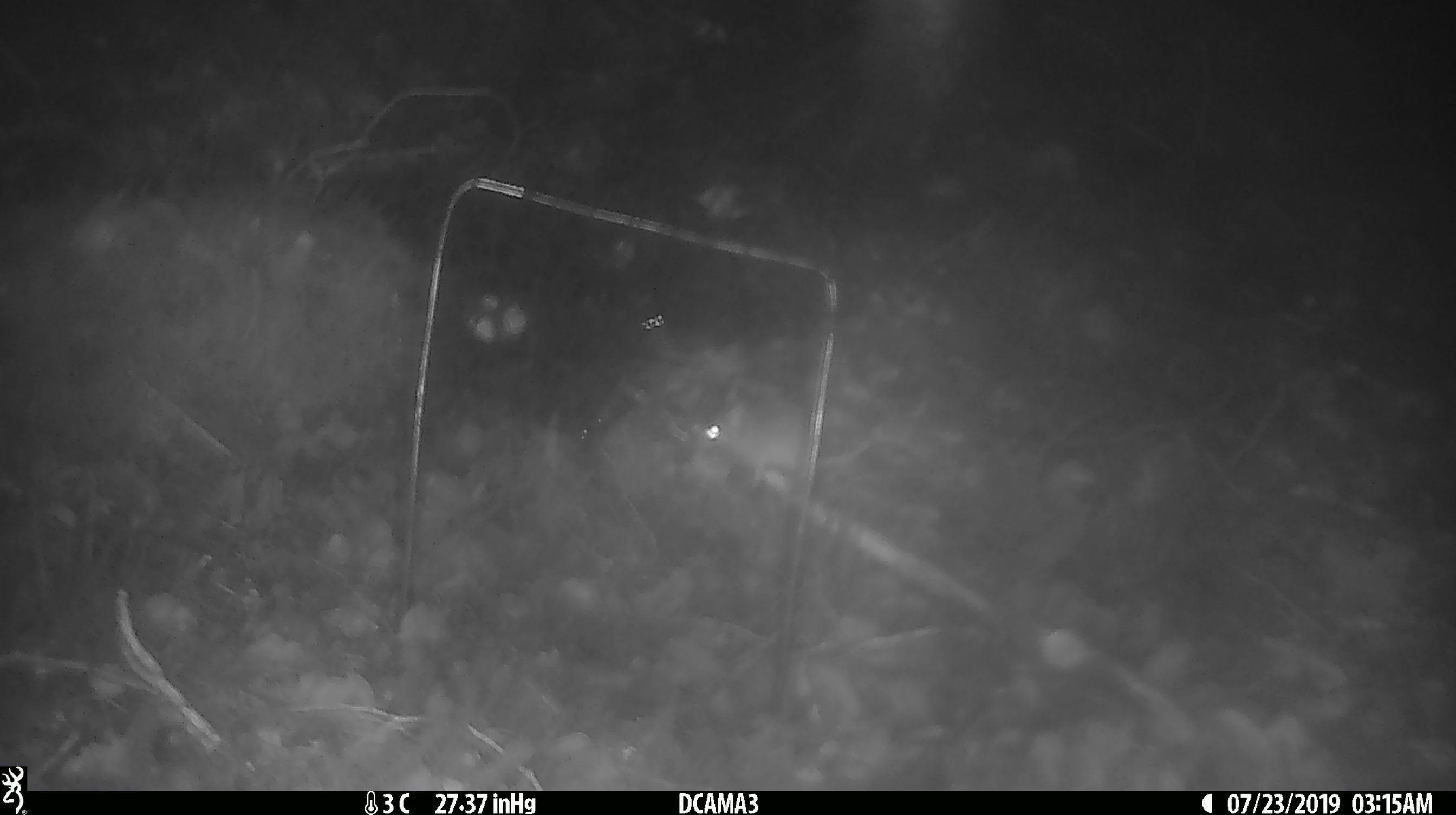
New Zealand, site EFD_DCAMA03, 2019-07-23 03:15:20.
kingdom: Animalia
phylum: Chordata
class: Mammalia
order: Rodentia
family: Muridae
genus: Mus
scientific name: Mus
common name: mouse